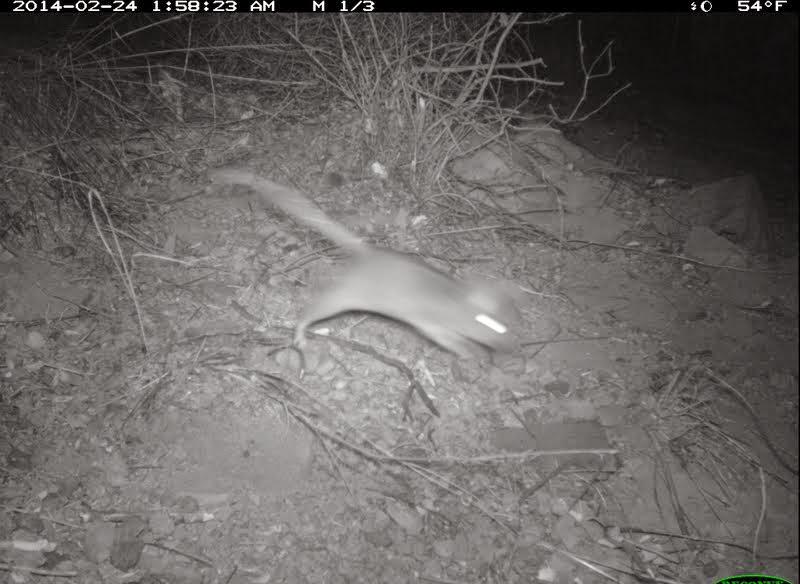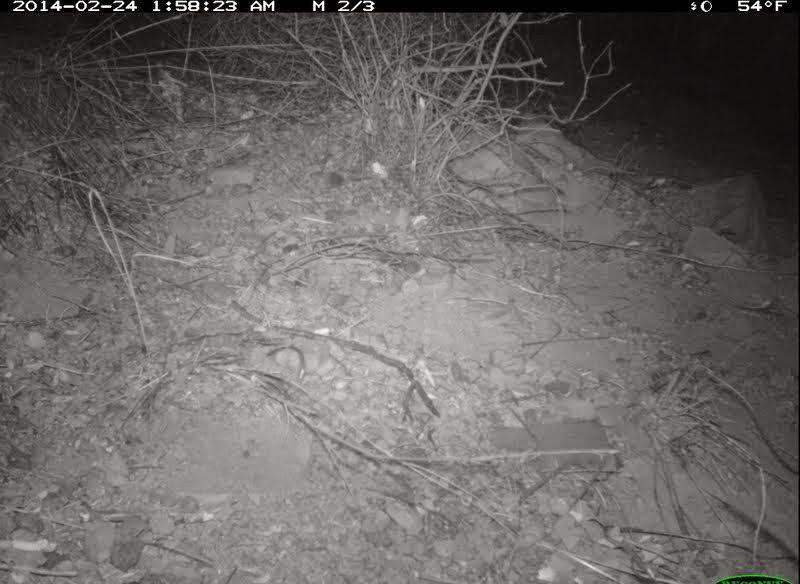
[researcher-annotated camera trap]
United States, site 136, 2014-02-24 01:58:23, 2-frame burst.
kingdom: Animalia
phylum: Chordata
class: Mammalia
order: Rodentia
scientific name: Rodentia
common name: rodent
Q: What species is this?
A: Rodent (Rodentia).